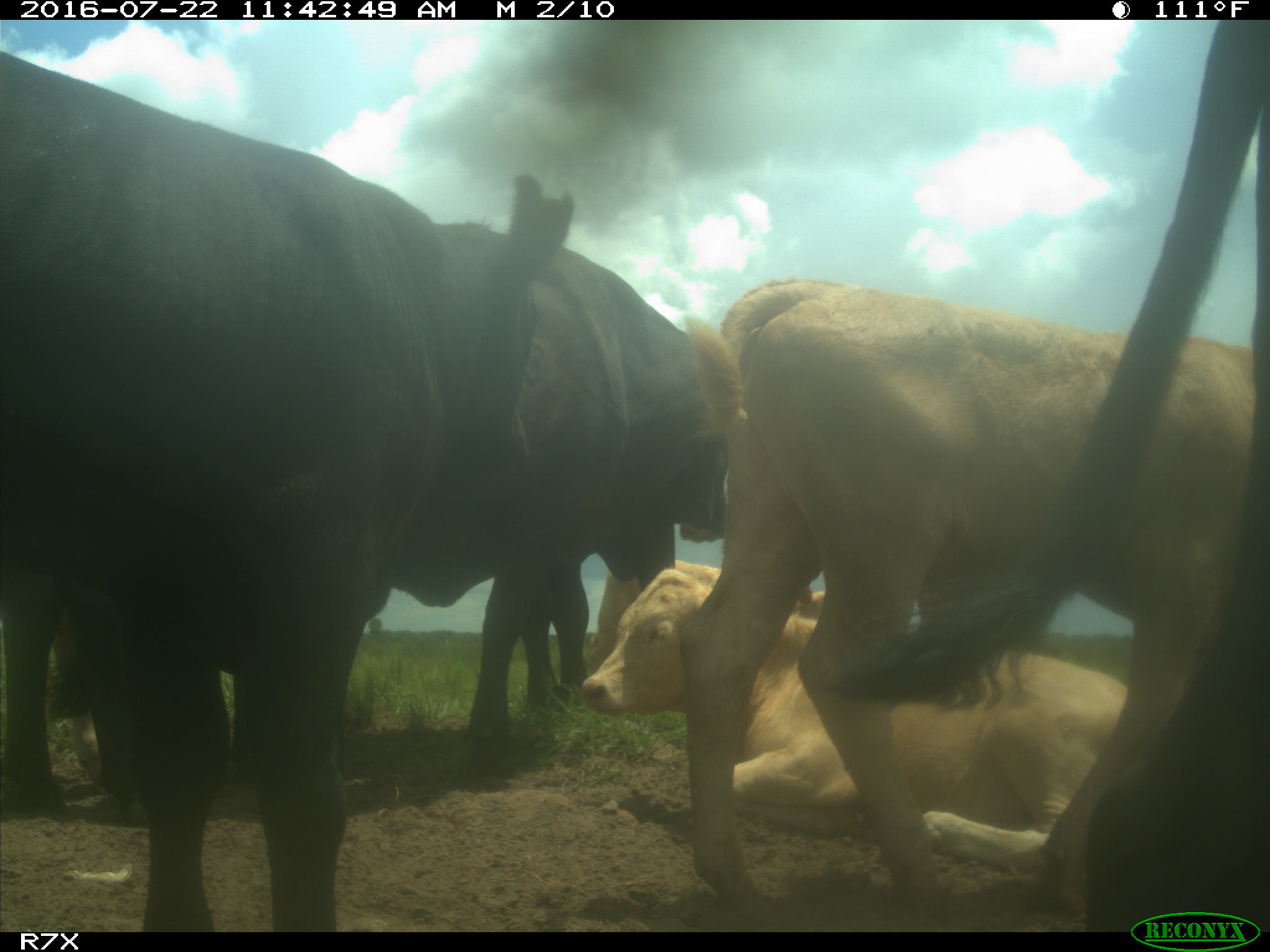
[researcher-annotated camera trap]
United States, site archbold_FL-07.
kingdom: Animalia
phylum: Chordata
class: Mammalia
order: Artiodactyla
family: Bovidae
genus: Bos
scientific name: Bos taurus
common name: domestic cow